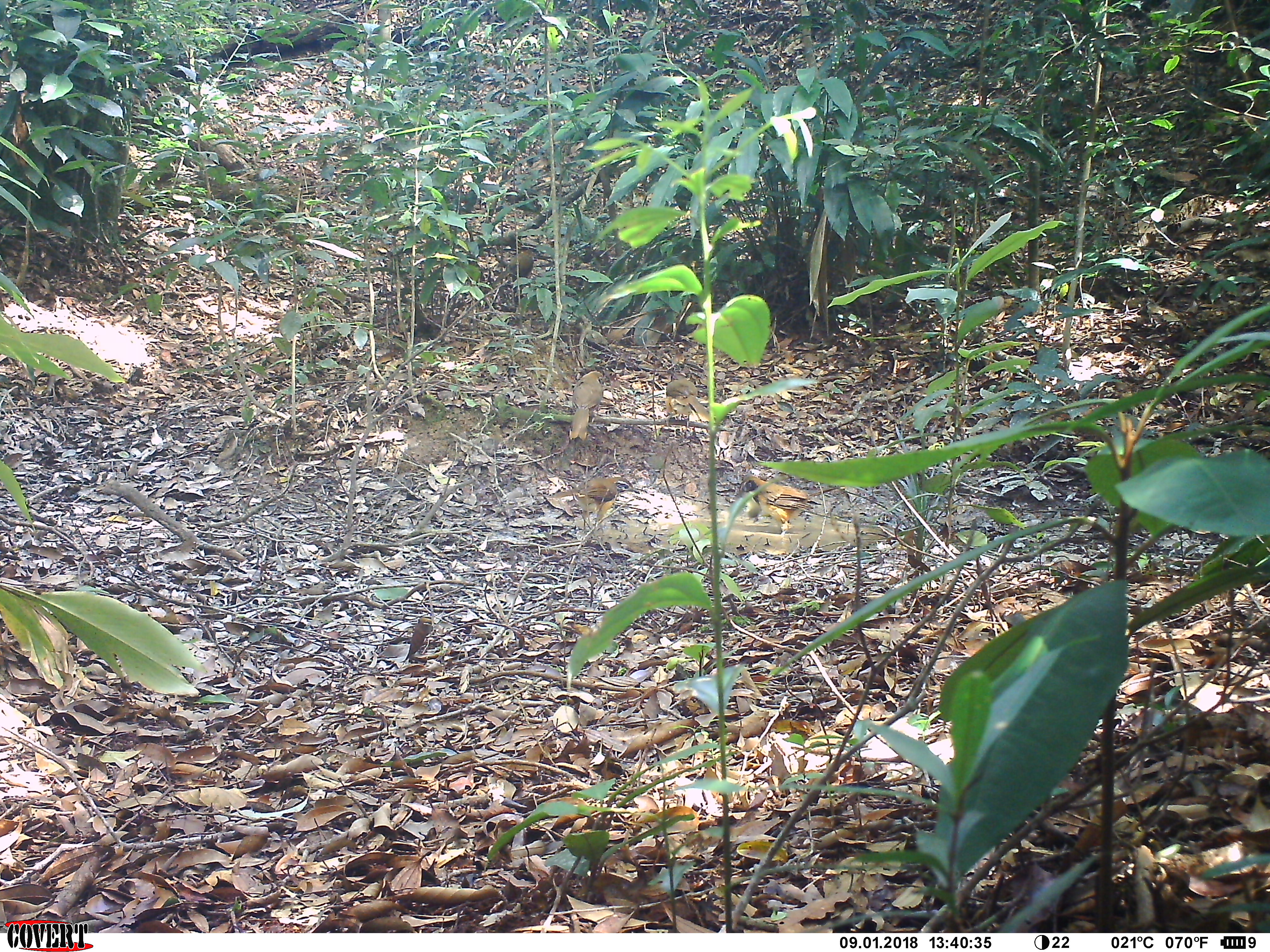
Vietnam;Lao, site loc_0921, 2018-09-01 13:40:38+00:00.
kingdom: Animalia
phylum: Chordata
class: Aves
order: Passeriformes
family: Leiothrichidae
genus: Pterorhinus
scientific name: Pterorhinus pectoralis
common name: necklaced laughingthrush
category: necklaced laughingthrush sp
Necklaced laughingthrush sp (necklaced laughingthrush) (Pterorhinus pectoralis). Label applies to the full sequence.